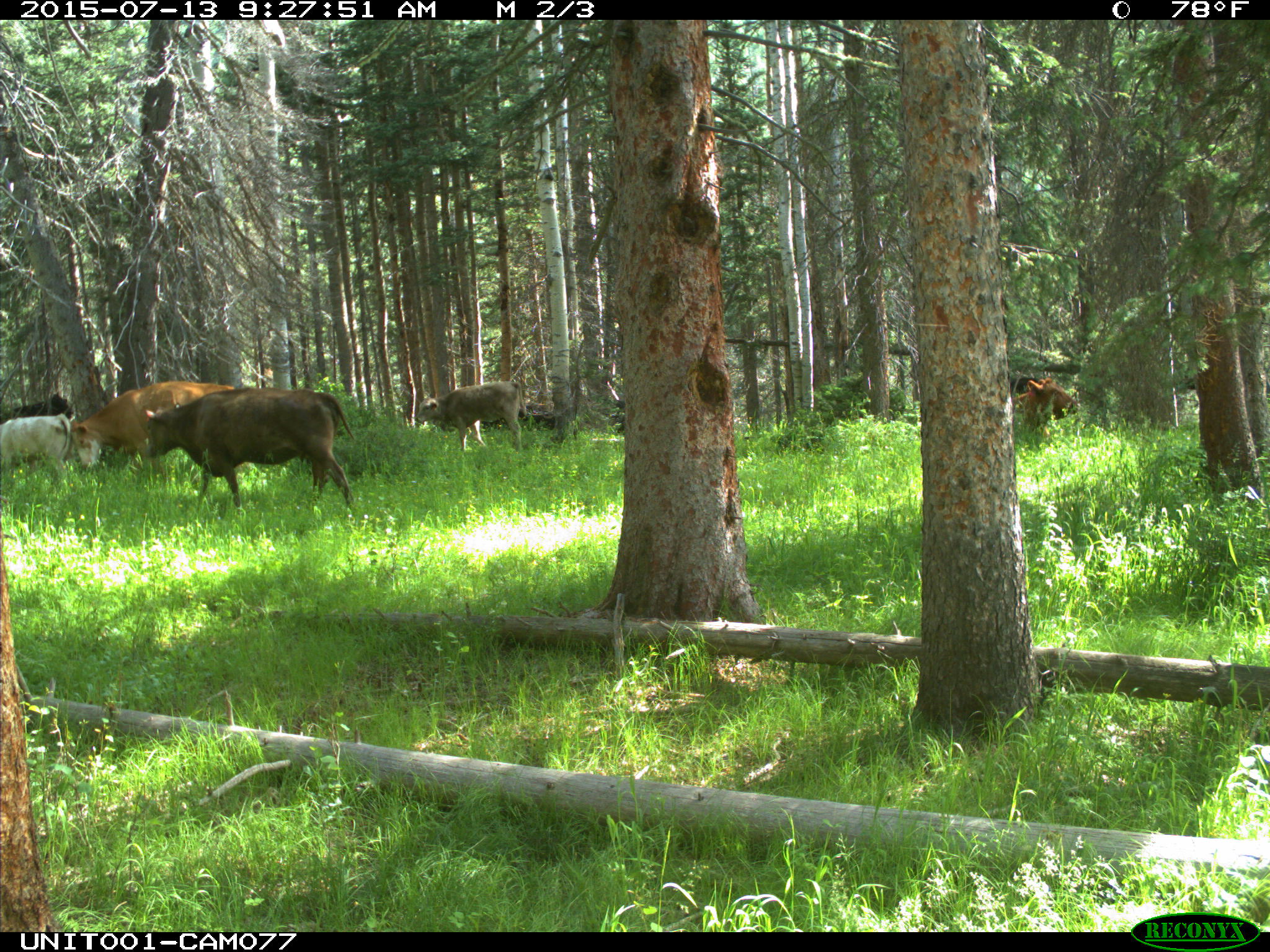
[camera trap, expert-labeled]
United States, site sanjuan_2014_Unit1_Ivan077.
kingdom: Animalia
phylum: Chordata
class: Mammalia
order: Artiodactyla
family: Bovidae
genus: Bos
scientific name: Bos taurus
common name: domestic cow